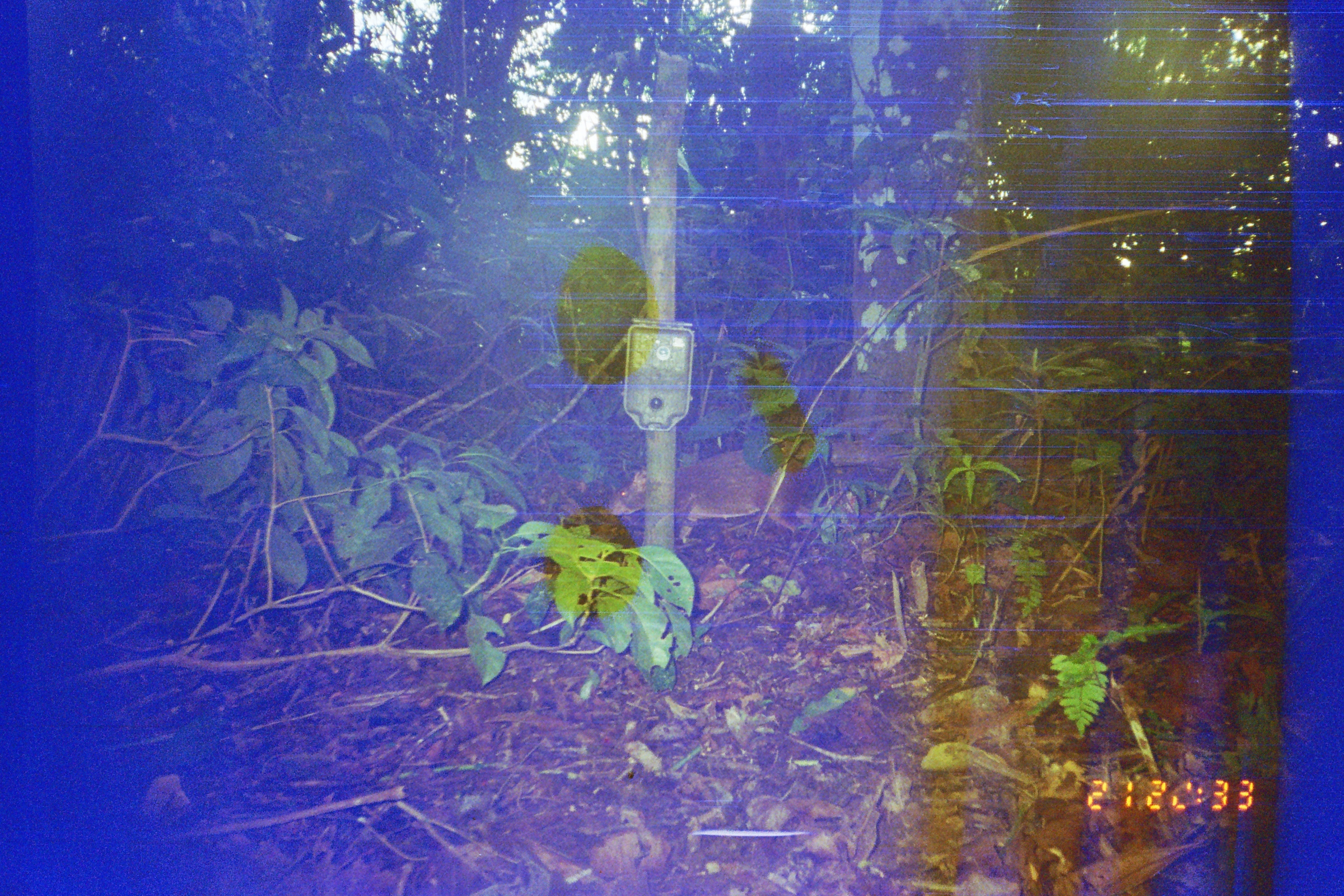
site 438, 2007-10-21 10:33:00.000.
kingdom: Animalia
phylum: Chordata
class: Mammalia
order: Rodentia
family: Dasyproctidae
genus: Dasyprocta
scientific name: Dasyprocta punctata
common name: central american agouti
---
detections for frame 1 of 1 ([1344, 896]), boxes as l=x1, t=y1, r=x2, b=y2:
dasyprocta punctata: l=607, t=438, r=922, b=542